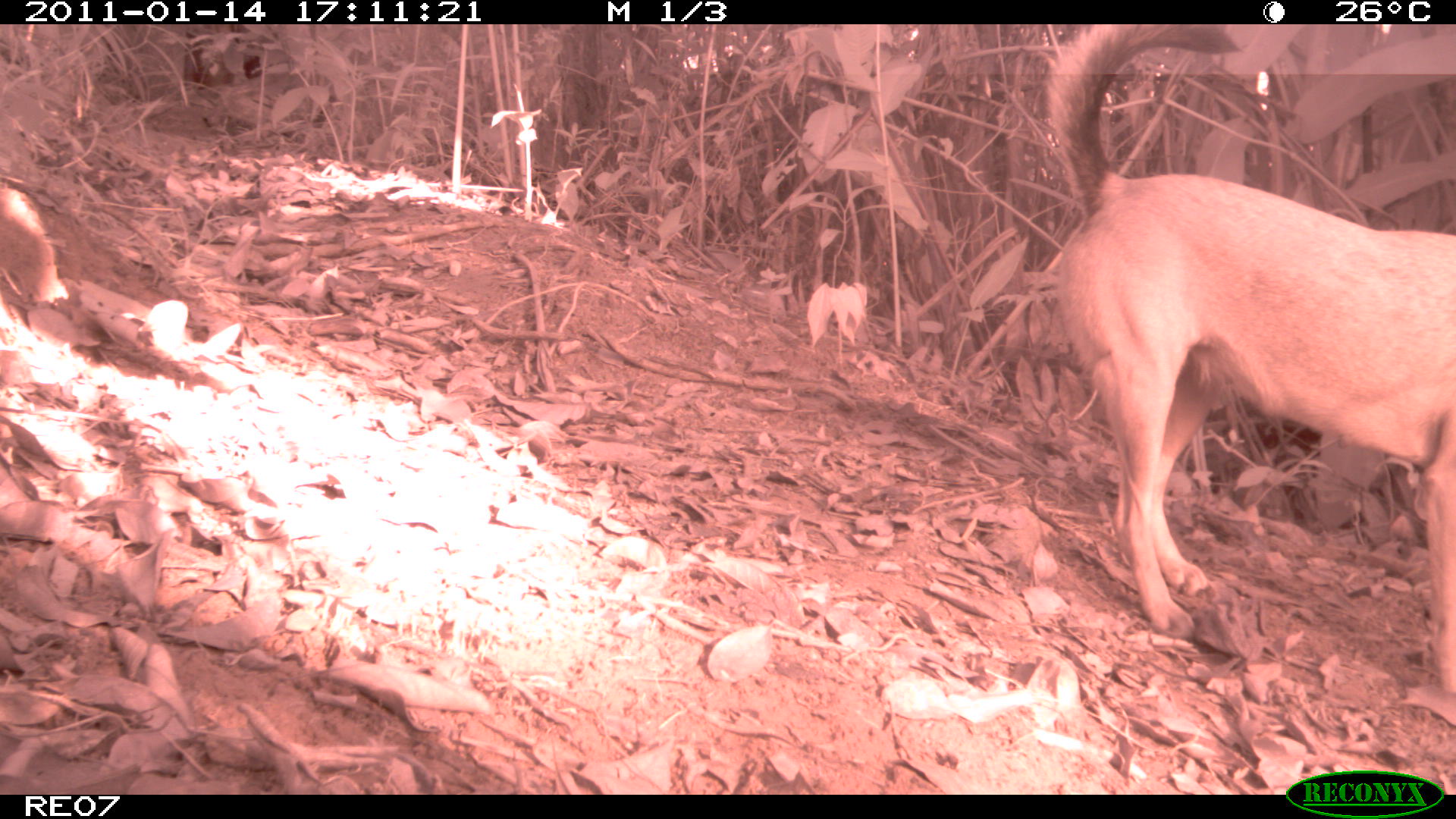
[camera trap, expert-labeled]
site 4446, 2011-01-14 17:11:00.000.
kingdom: Animalia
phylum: Chordata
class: Mammalia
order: Carnivora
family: Canidae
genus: Canis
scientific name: Canis familiaris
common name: domestic dog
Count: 1.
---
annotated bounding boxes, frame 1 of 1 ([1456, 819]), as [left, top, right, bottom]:
canis familiaris: [1038, 21, 1455, 702]